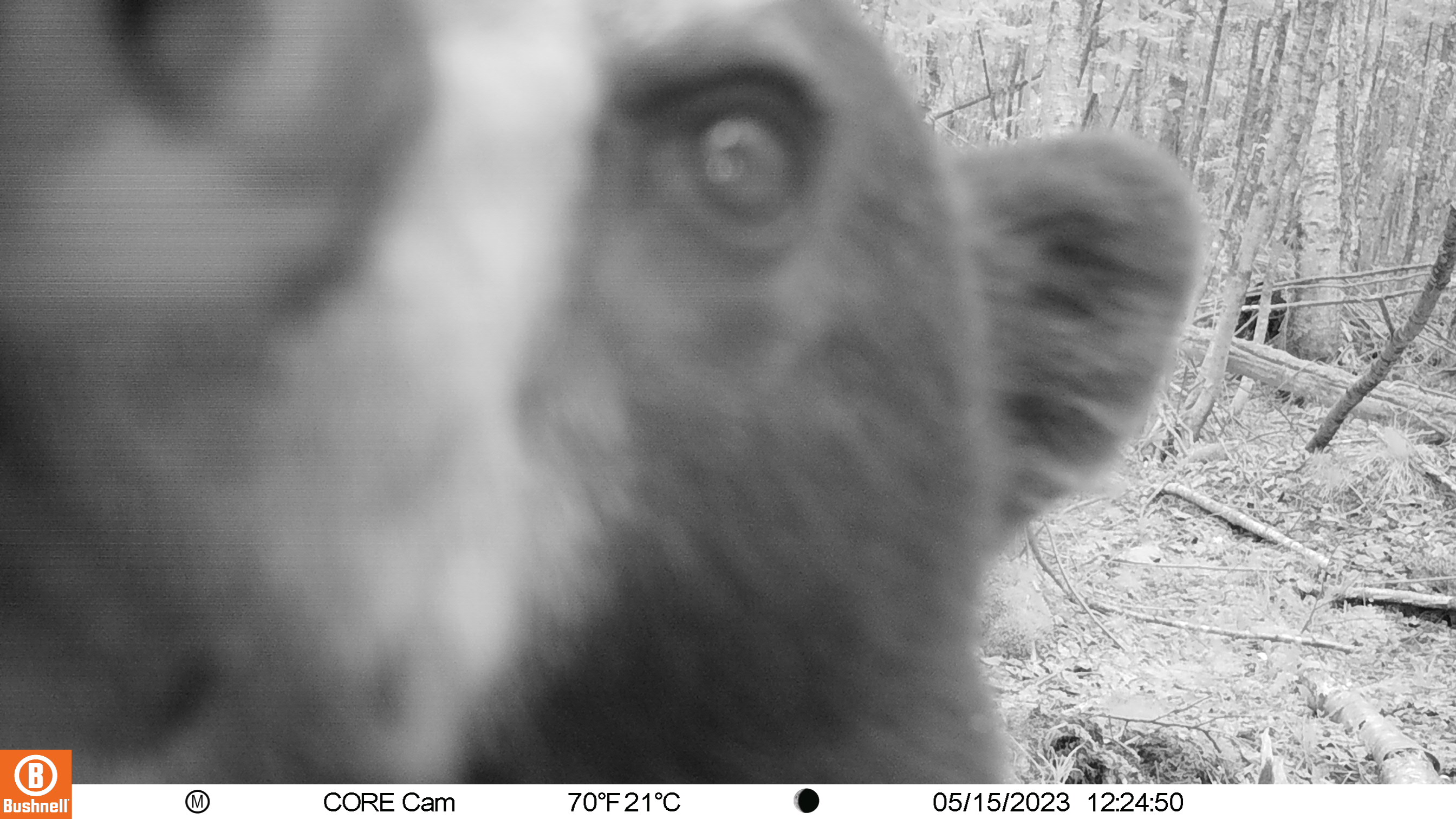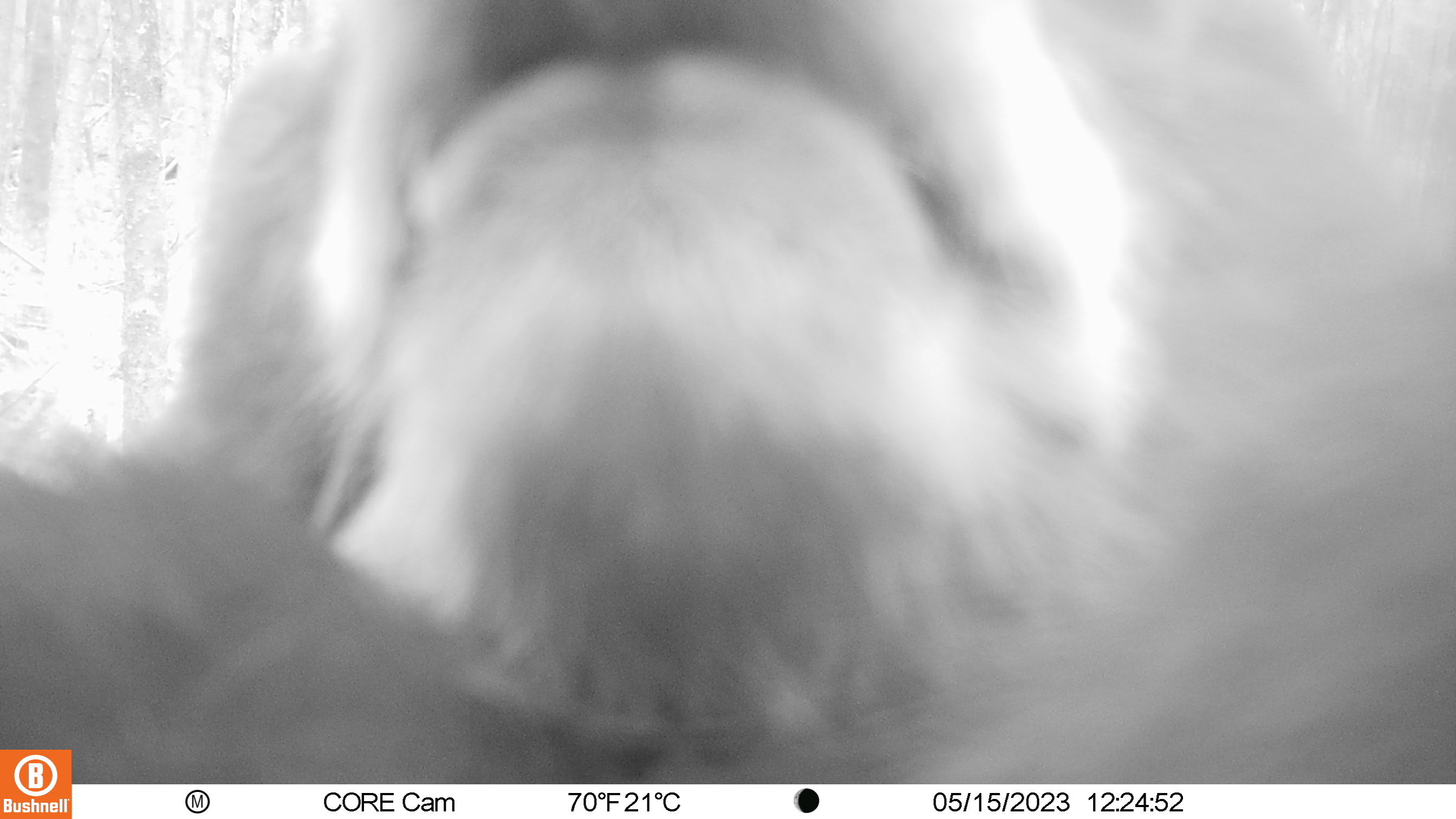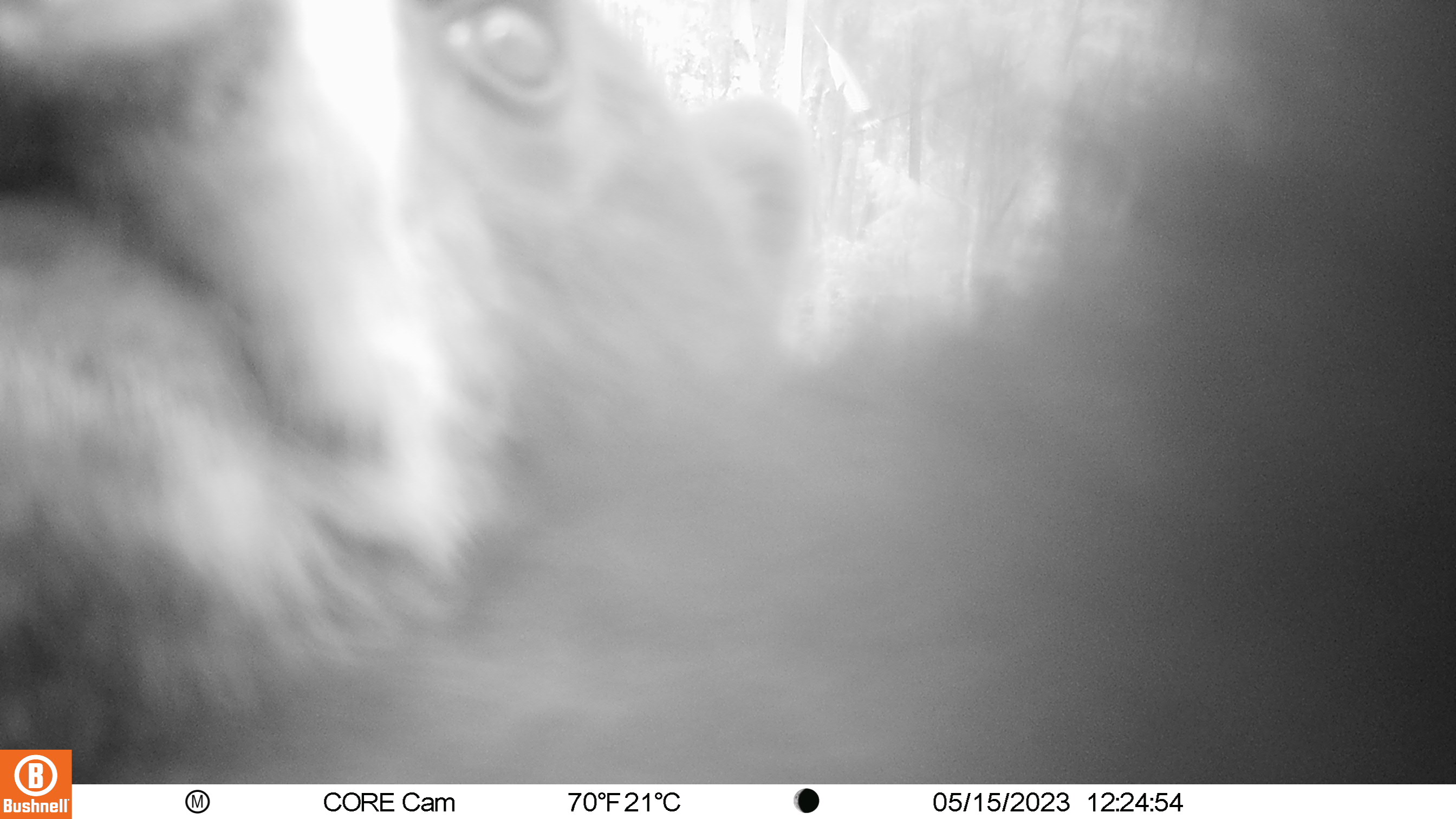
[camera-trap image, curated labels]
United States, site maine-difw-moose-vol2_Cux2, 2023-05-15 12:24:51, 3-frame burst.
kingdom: Animalia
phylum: Chordata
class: Mammalia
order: Carnivora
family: Ursidae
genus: Ursus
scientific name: Ursus americanus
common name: black bear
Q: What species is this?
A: Black bear (Ursus americanus).